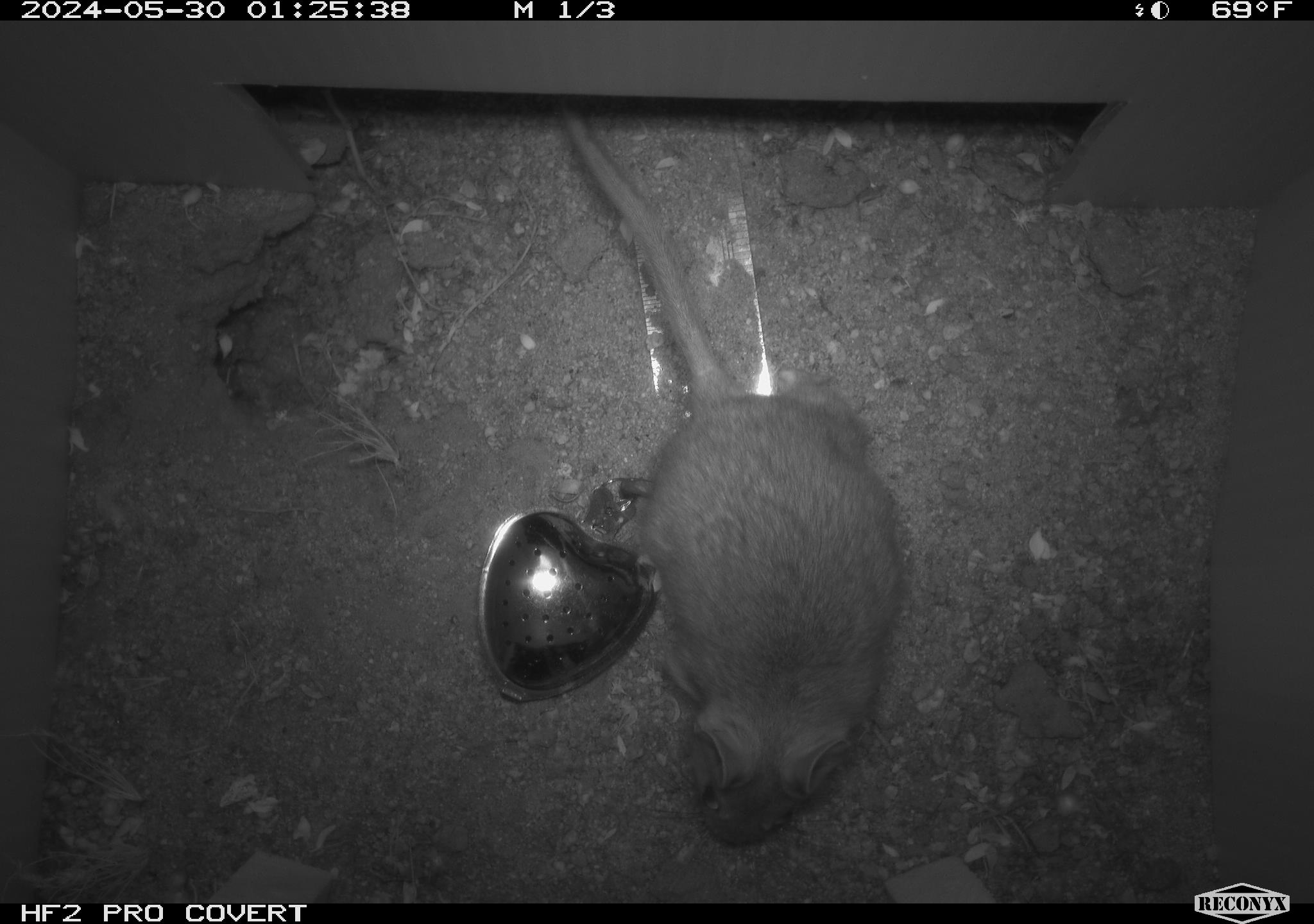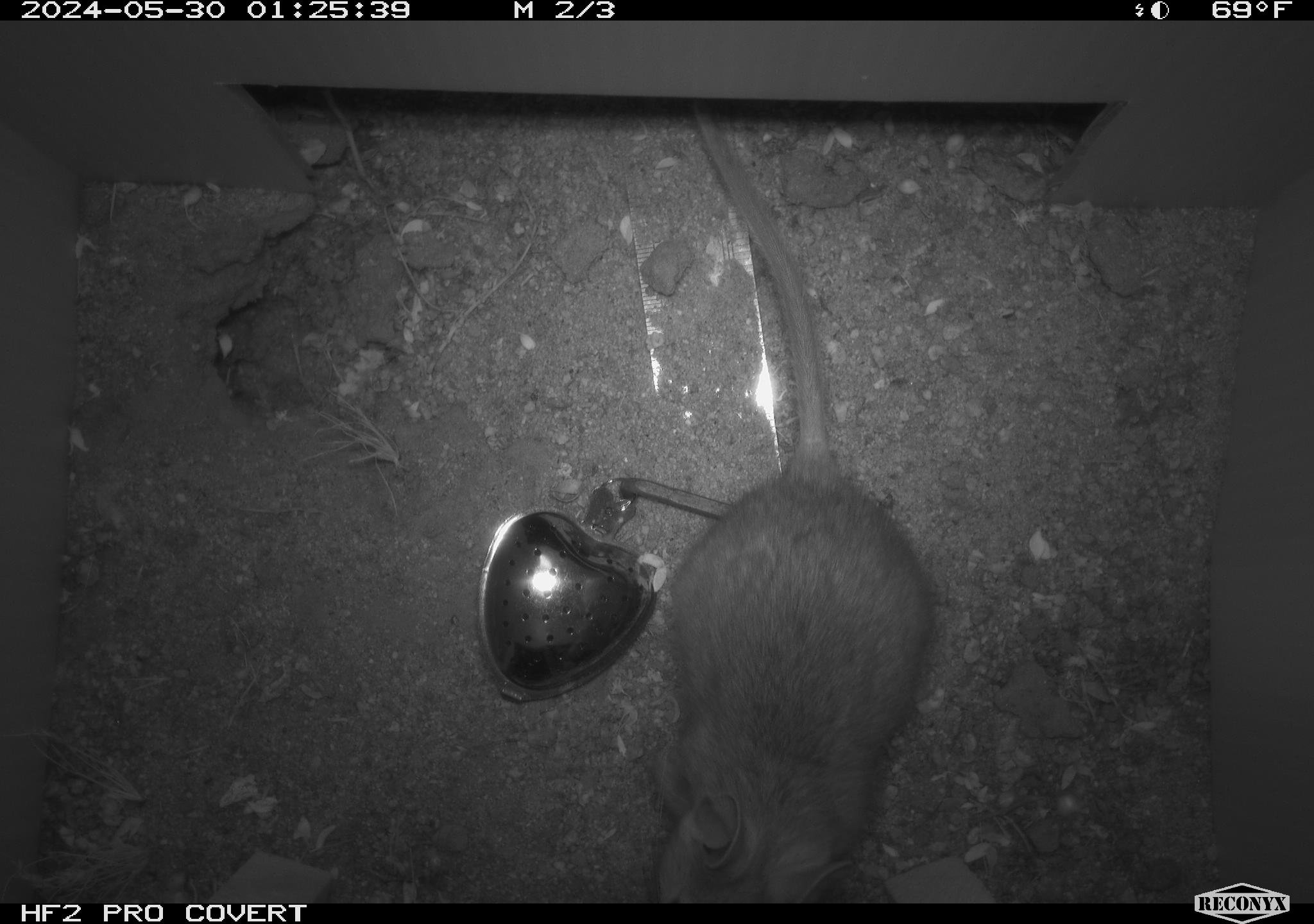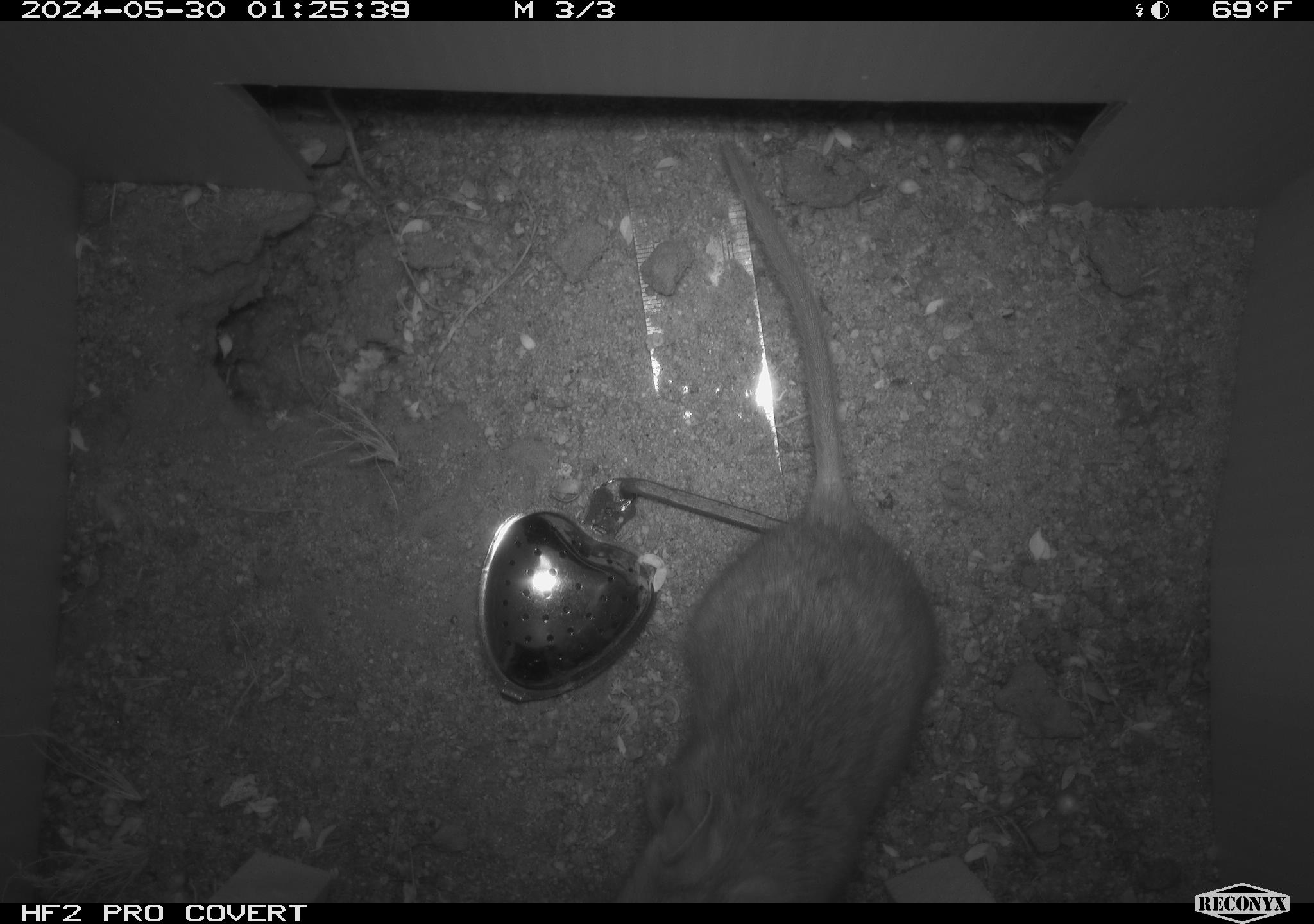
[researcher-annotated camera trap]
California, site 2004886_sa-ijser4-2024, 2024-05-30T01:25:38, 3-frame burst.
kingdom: Animalia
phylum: Chordata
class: Mammalia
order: Rodentia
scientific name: Rodentia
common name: woodrat or rat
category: woodrat or rat species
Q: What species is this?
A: Woodrat or rat species (woodrat or rat) (Rodentia).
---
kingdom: Animalia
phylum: Chordata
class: Mammalia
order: Rodentia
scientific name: Rodentia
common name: woodrat or rat or mouse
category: woodrat or rat or mouse species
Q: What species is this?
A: Woodrat or rat or mouse species (woodrat or rat or mouse) (Rodentia).